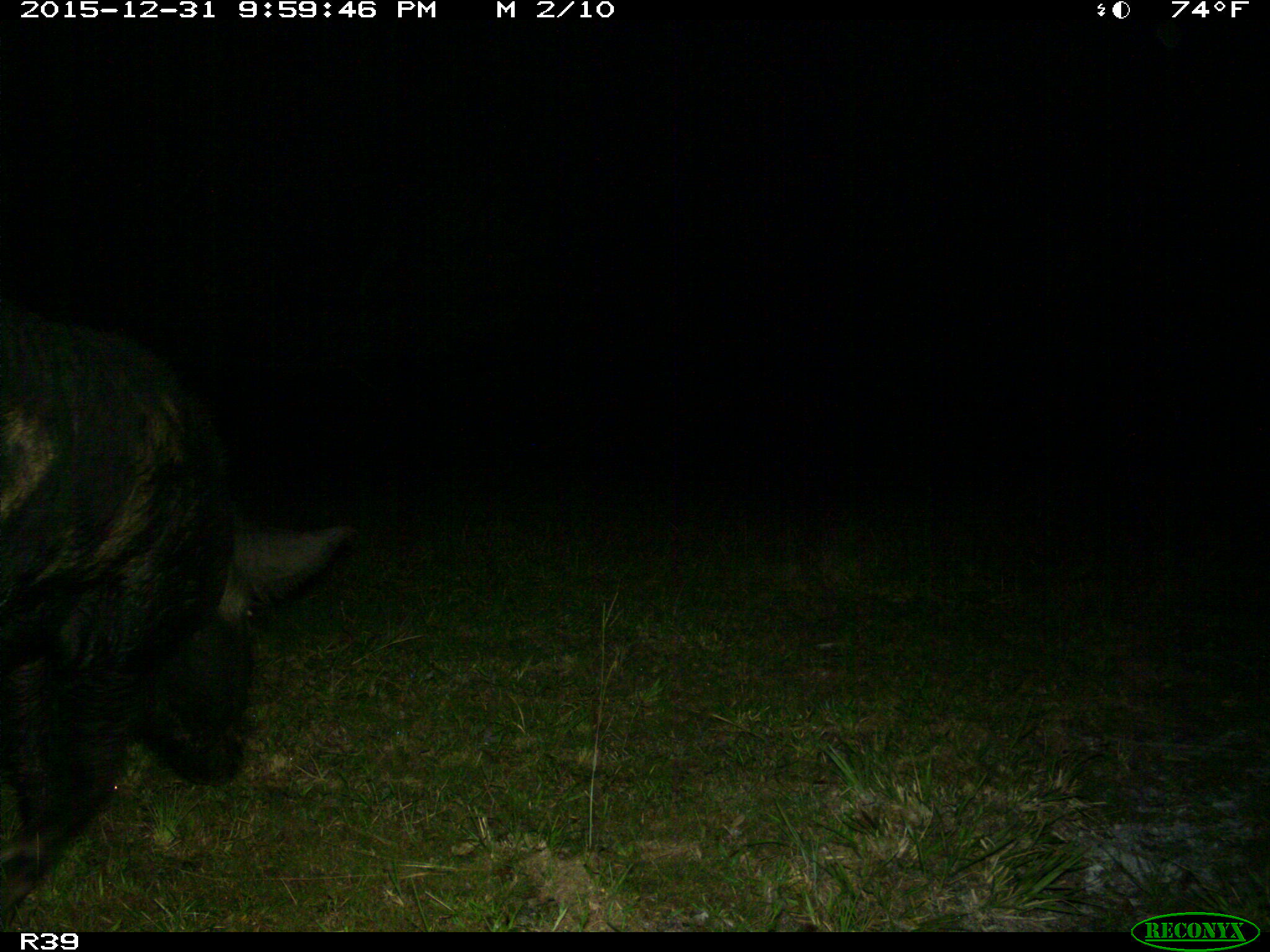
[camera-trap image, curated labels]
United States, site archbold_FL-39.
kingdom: Animalia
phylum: Chordata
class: Mammalia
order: Artiodactyla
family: Suidae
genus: Sus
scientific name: Sus scrofa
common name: wild boar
Sus scrofa (wild boar).